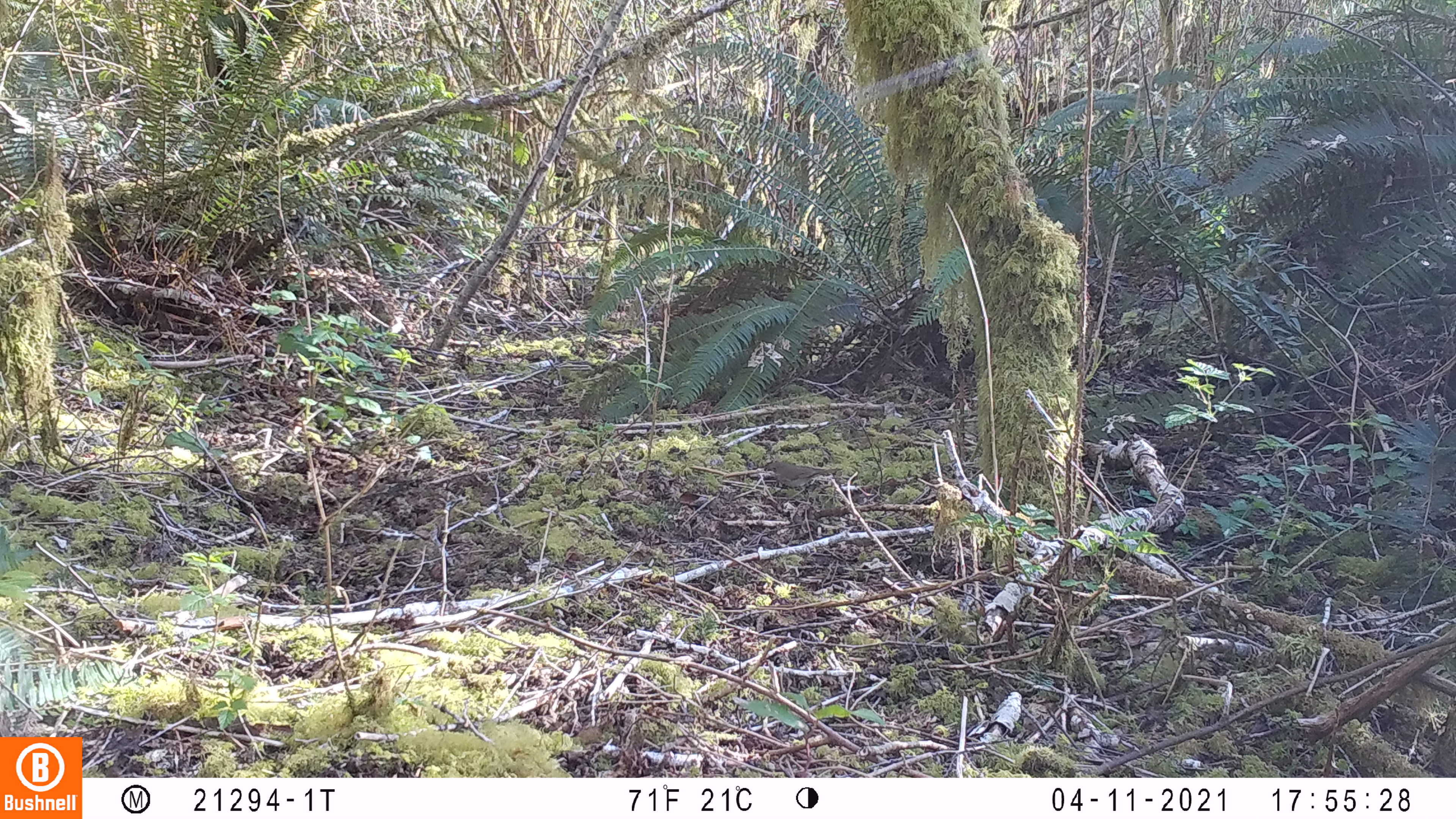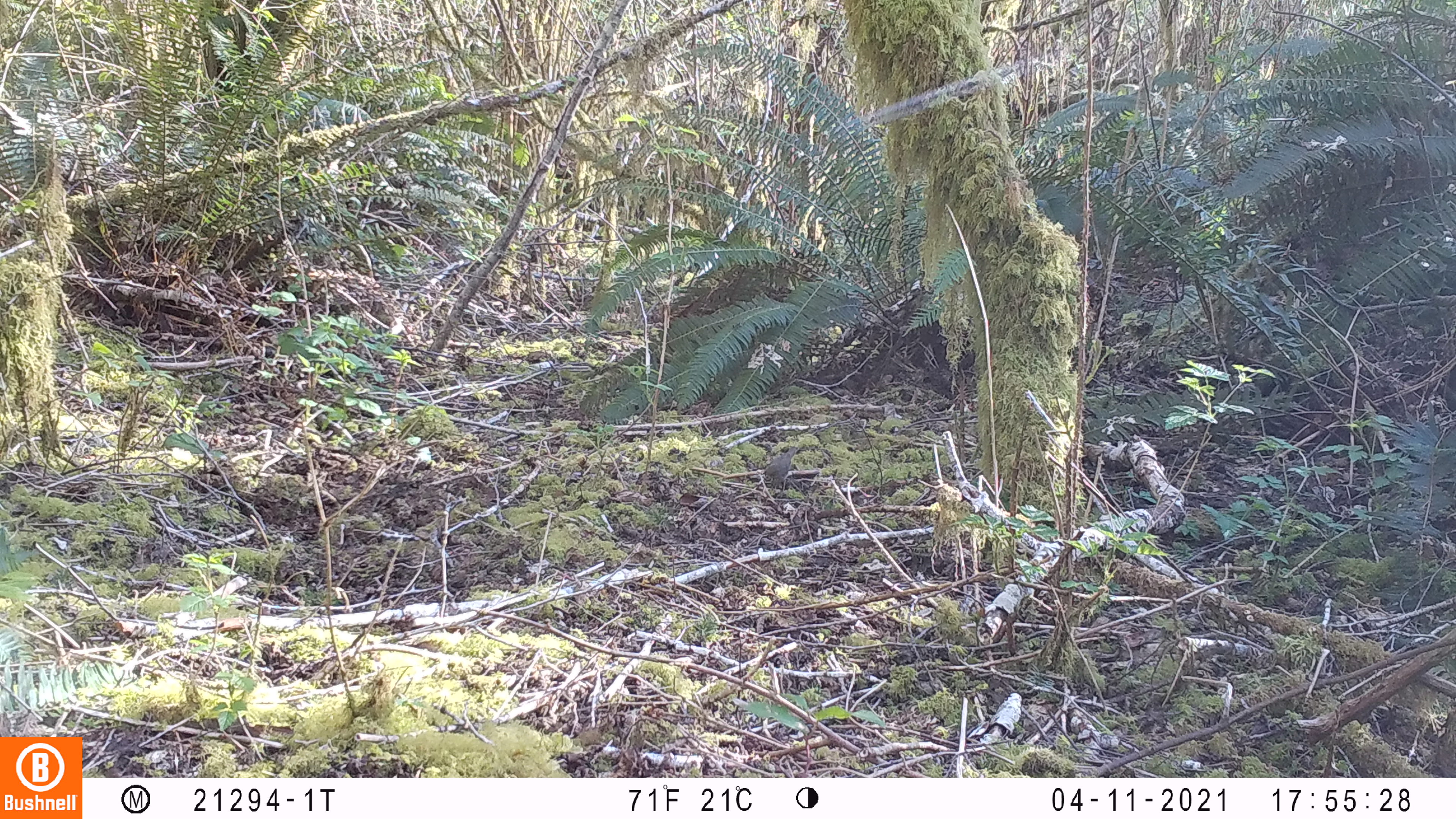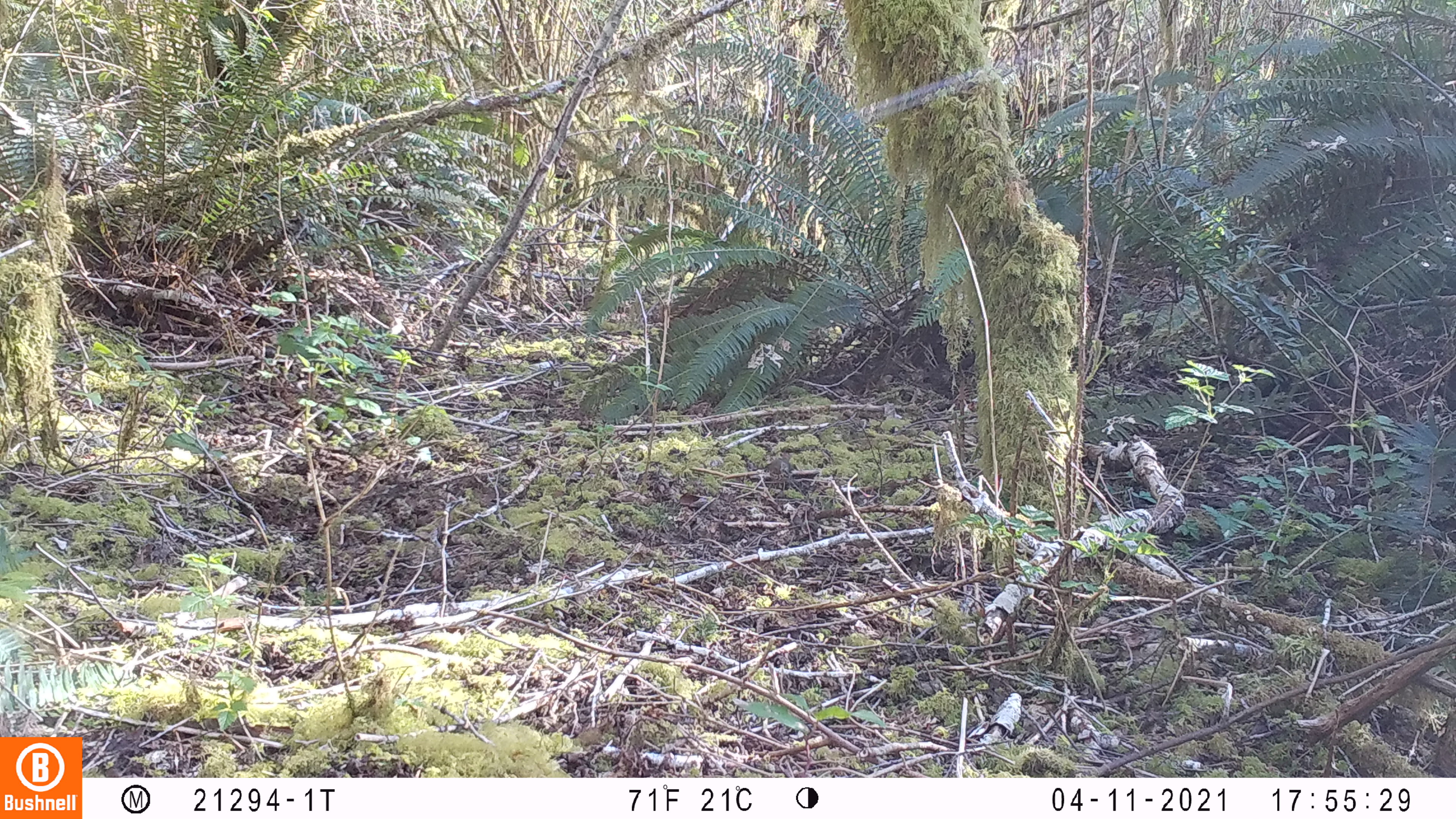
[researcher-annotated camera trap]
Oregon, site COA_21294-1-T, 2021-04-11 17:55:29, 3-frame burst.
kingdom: Animalia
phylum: Chordata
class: Aves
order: Passeriformes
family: Turdidae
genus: Catharus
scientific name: Catharus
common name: brown thrushes and nightingale-thrushes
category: catharus species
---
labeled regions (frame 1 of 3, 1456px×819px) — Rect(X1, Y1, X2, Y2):
catharus species: Rect(759, 449, 845, 499)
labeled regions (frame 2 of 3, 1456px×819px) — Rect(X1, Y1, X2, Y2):
catharus species: Rect(758, 442, 803, 496)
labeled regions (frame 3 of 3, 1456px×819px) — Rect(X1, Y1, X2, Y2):
catharus species: Rect(762, 449, 800, 496)